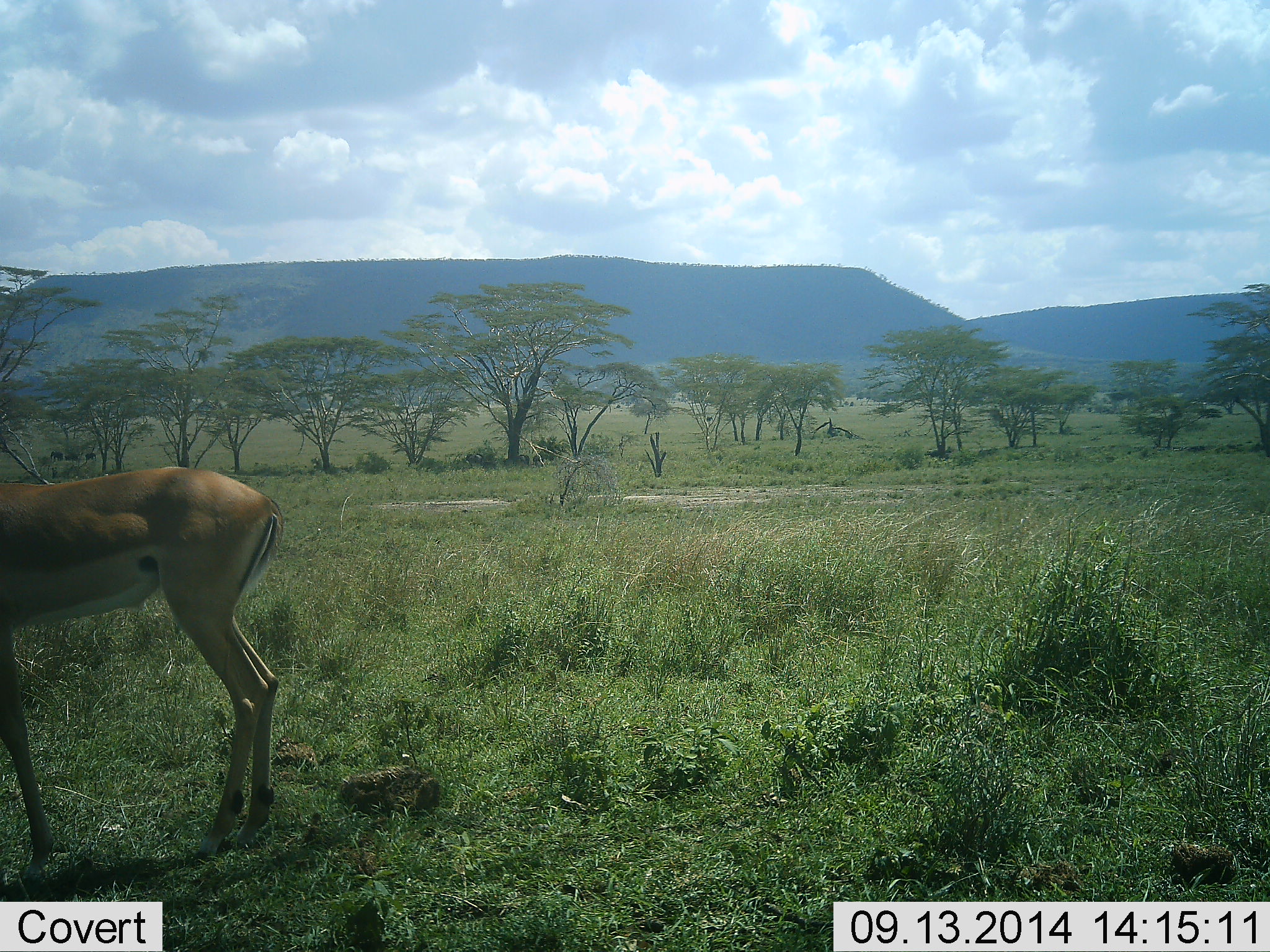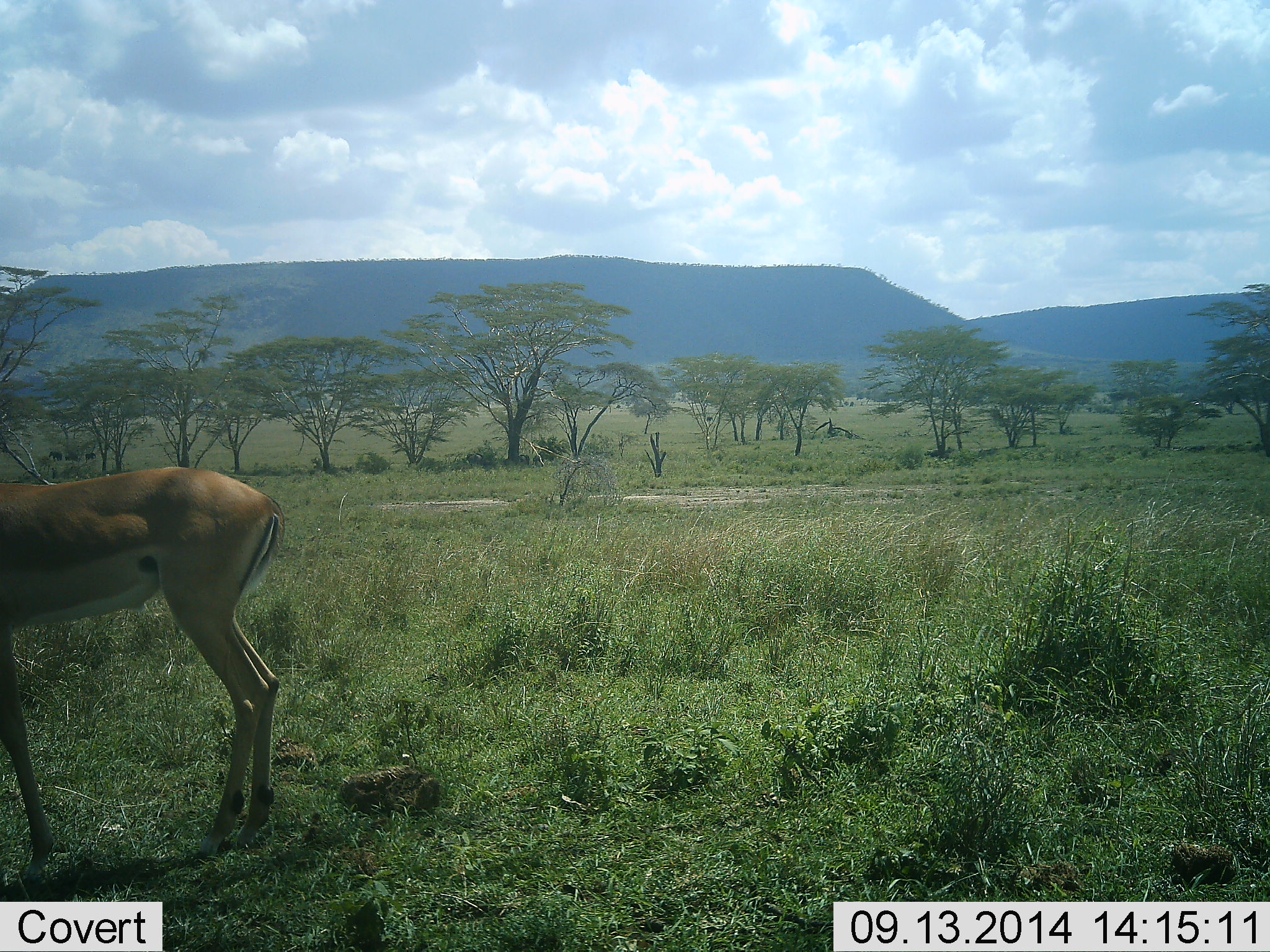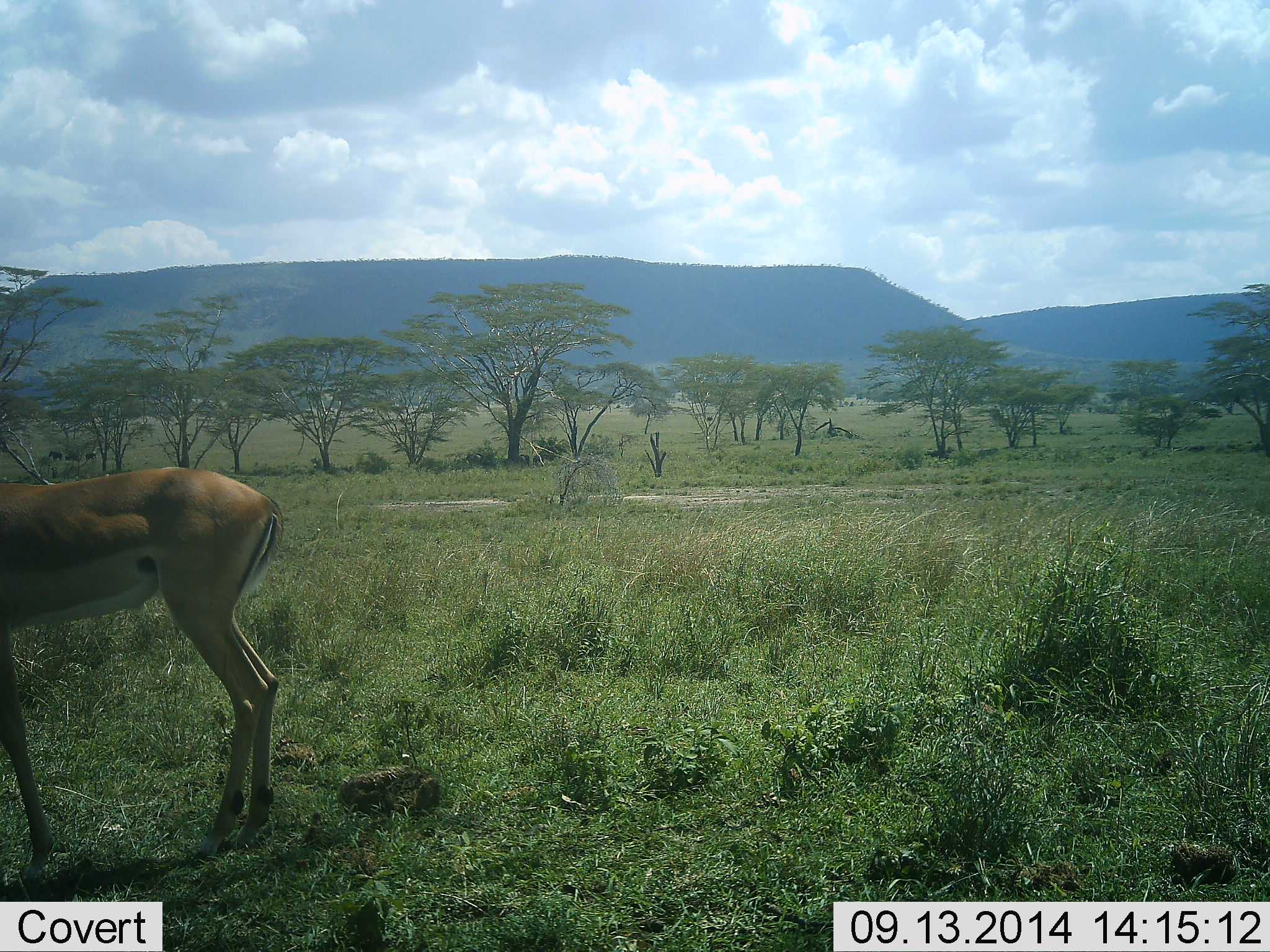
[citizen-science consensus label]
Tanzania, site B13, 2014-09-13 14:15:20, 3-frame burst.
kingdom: Animalia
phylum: Chordata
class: Mammalia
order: Artiodactyla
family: Bovidae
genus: Nanger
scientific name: Nanger granti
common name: grant's gazelle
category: gazellegrants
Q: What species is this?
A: Gazellegrants (grant's gazelle) (Nanger granti).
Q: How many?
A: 1.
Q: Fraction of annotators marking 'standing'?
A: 100%.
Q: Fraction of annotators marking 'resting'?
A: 0%.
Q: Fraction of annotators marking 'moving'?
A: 0%.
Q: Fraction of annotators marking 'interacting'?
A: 0%.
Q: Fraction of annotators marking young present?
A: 0%.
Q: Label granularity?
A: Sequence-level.